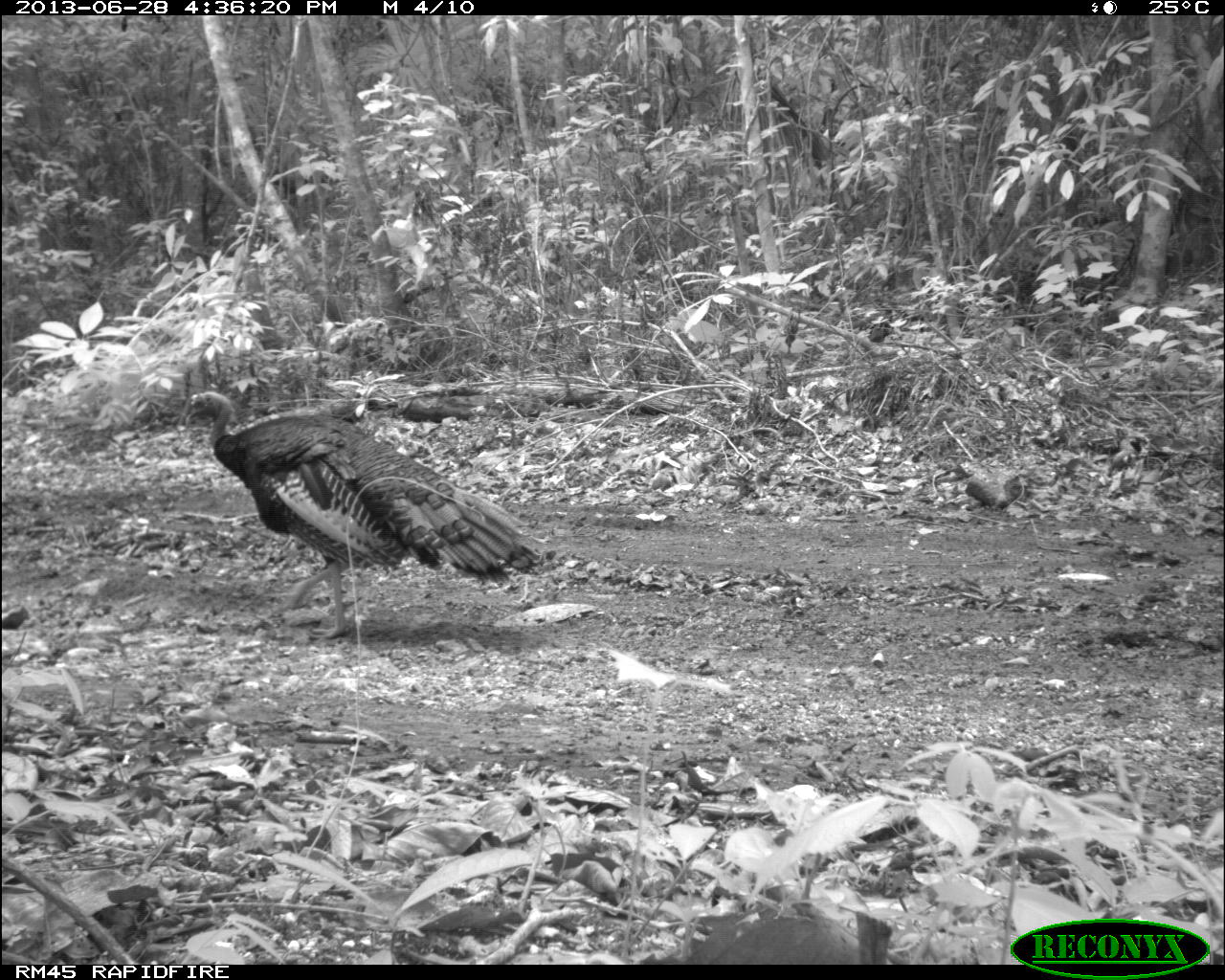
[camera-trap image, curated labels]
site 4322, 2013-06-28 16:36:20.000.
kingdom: Animalia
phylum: Chordata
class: Aves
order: Galliformes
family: Phasianidae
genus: Meleagris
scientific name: Meleagris ocellata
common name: ocellated turkey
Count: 1.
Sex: male.